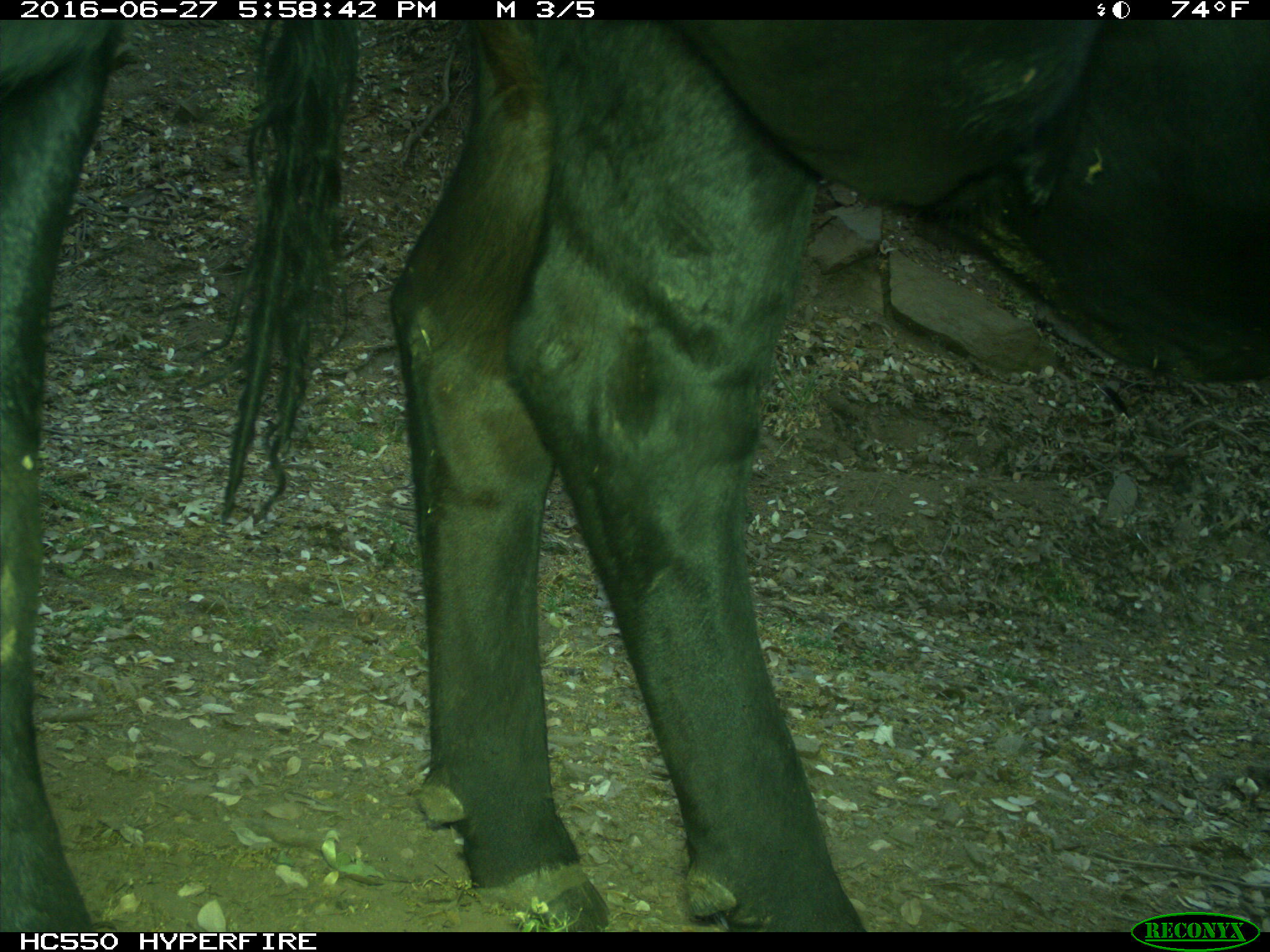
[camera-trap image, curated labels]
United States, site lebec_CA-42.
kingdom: Animalia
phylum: Chordata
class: Mammalia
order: Artiodactyla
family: Bovidae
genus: Bos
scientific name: Bos taurus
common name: domestic cow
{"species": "Bos taurus (domestic cow)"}